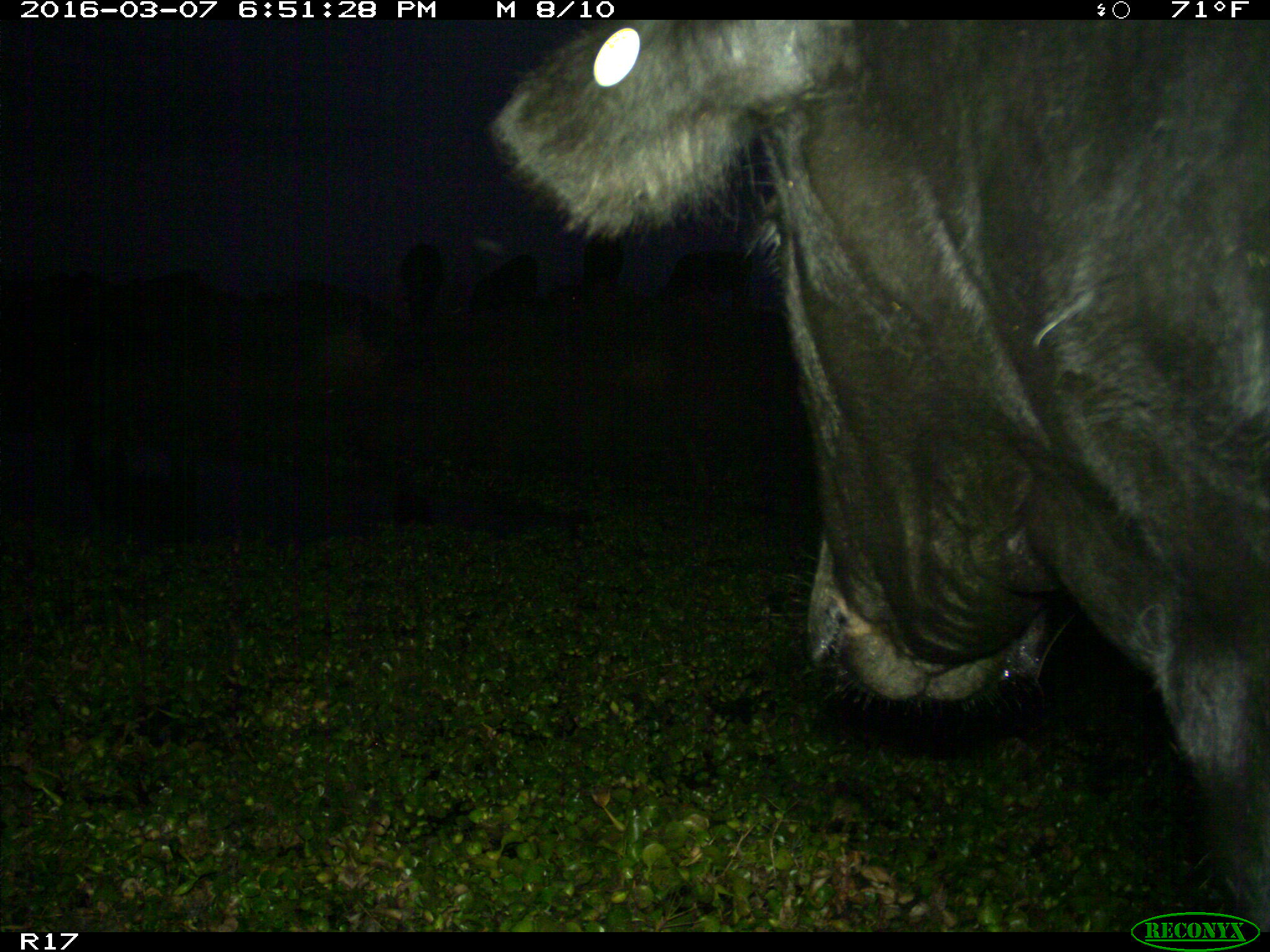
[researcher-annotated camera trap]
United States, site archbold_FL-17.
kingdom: Animalia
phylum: Chordata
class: Mammalia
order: Artiodactyla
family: Bovidae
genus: Bos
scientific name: Bos taurus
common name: domestic cow